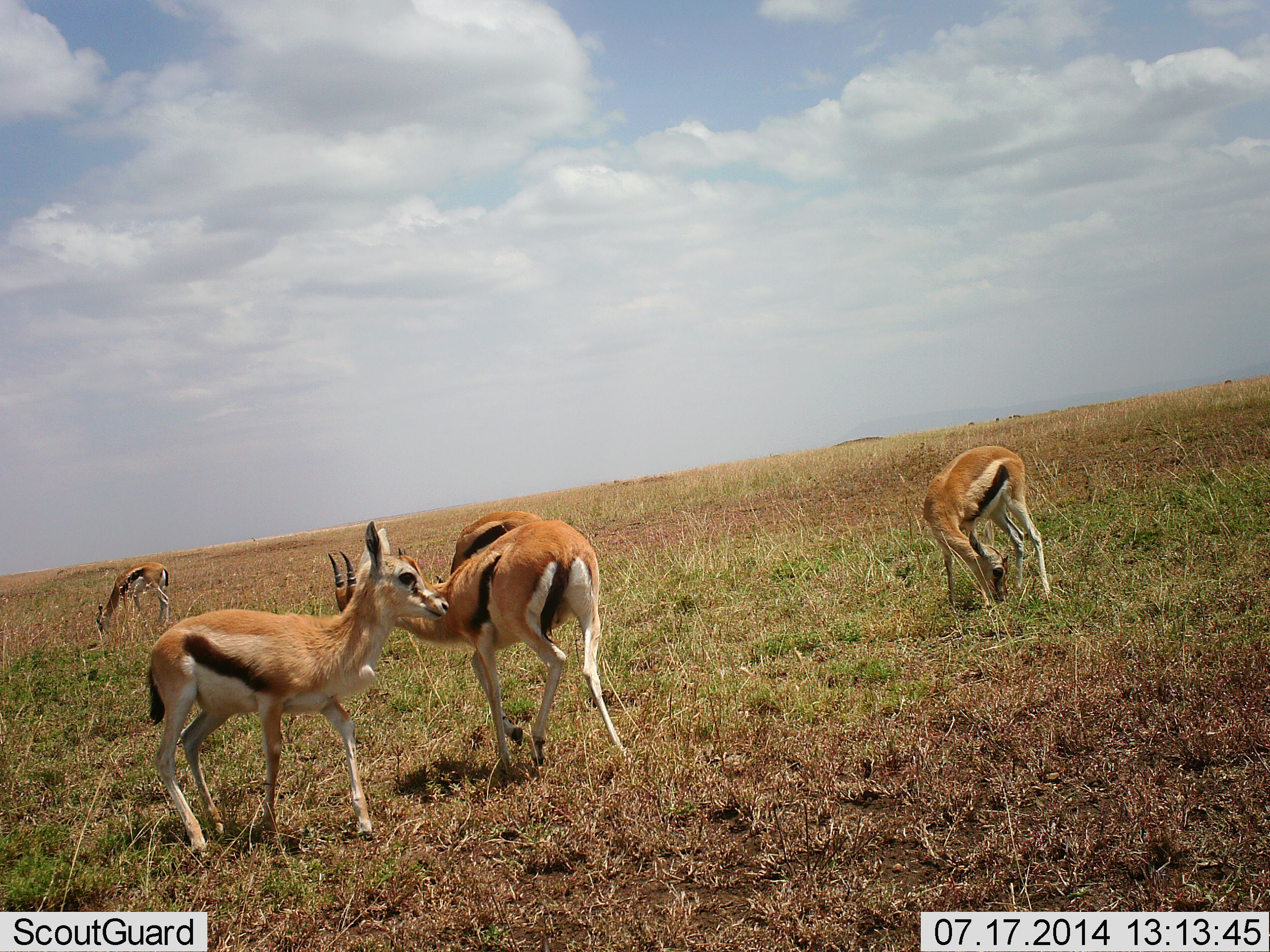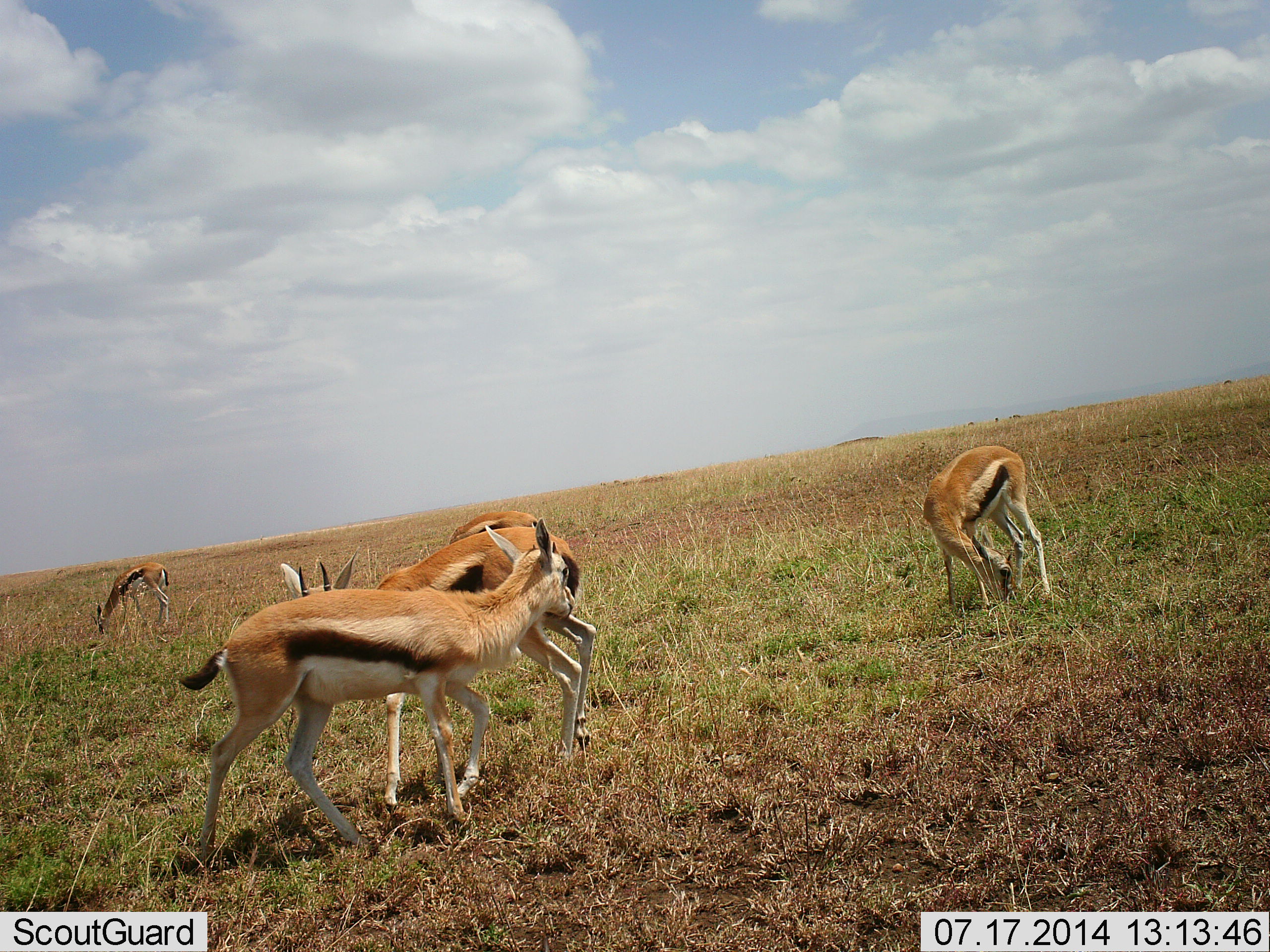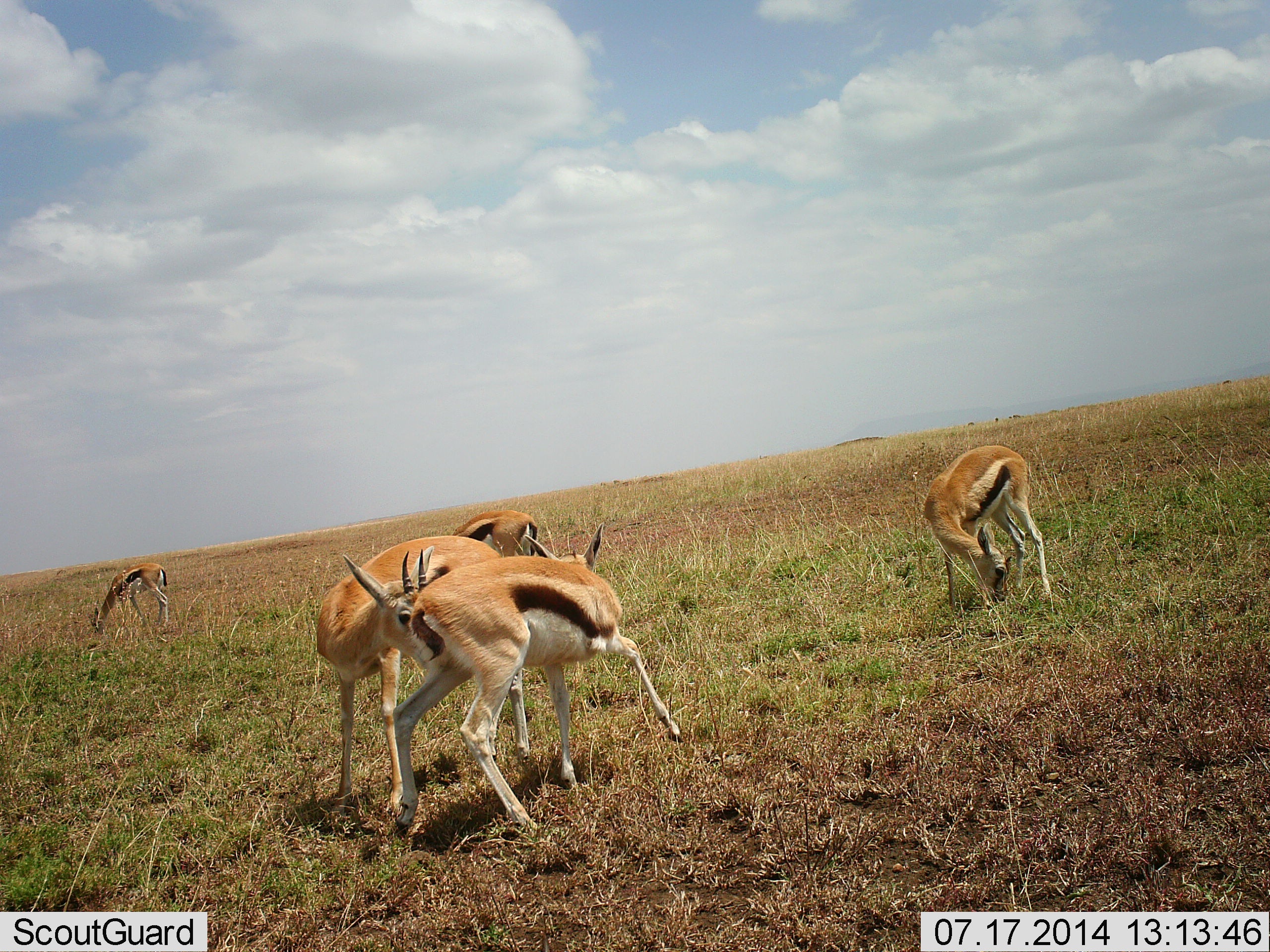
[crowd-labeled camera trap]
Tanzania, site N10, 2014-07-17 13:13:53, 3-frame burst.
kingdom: Animalia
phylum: Chordata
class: Mammalia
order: Artiodactyla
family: Bovidae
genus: Eudorcas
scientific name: Eudorcas thomsonii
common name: thomson's gazelle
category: gazellethomsons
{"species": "gazellethomsons (thomson's gazelle) (Eudorcas thomsonii)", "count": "5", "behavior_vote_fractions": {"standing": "30%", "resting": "0%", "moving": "10%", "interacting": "60%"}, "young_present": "0%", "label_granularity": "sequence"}